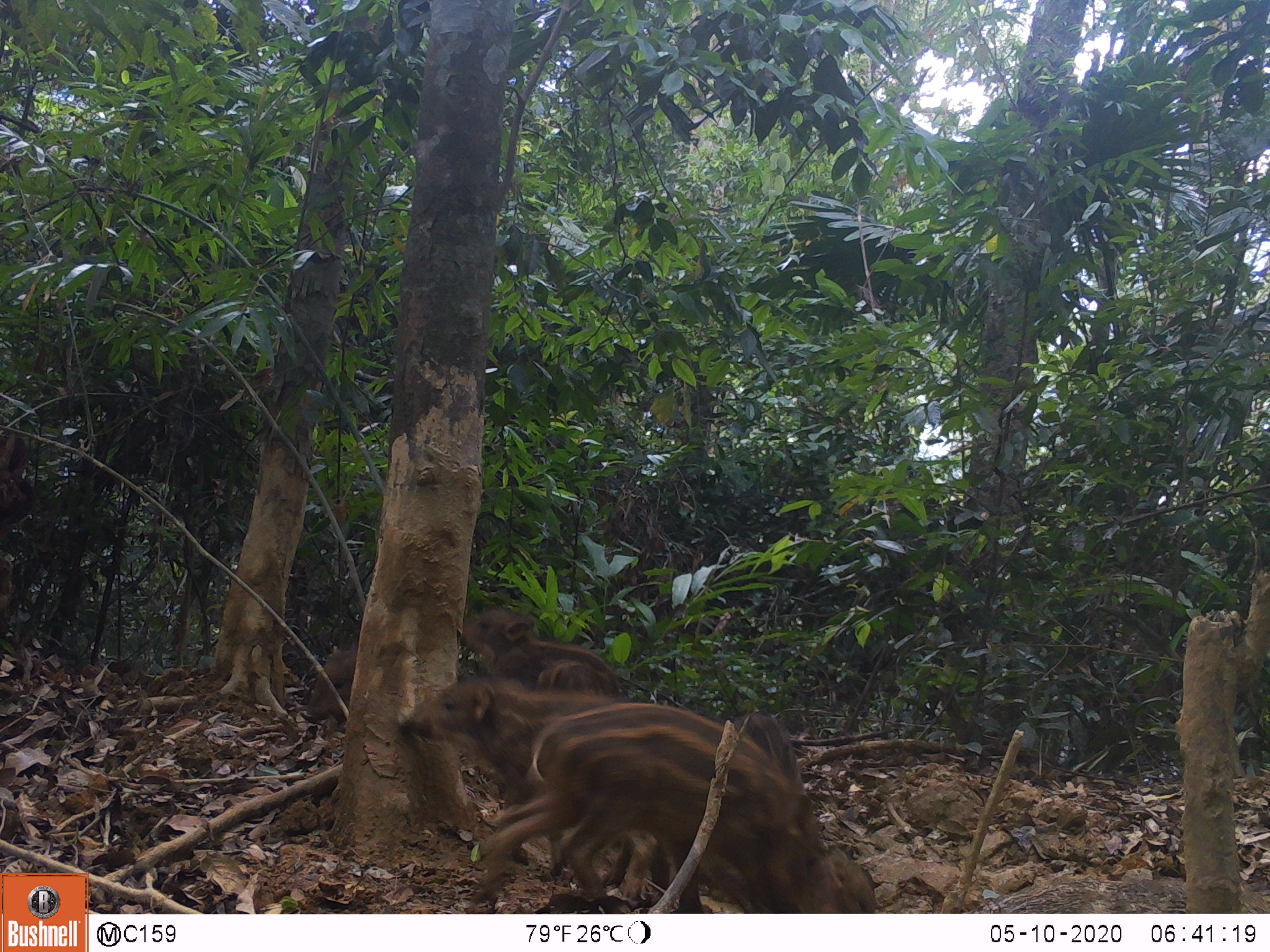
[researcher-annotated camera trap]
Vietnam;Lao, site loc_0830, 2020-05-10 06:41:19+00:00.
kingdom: Animalia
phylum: Chordata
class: Mammalia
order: Artiodactyla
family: Suidae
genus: Sus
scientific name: Sus scrofa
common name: eurasian wild pig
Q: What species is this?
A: Eurasian wild pig (Sus scrofa).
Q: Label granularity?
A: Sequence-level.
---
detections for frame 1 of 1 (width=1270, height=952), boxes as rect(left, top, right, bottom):
eurasian wild pig: rect(477, 701, 877, 913); rect(399, 676, 632, 809); rect(457, 606, 620, 697); rect(732, 711, 807, 795); rect(299, 650, 355, 724)